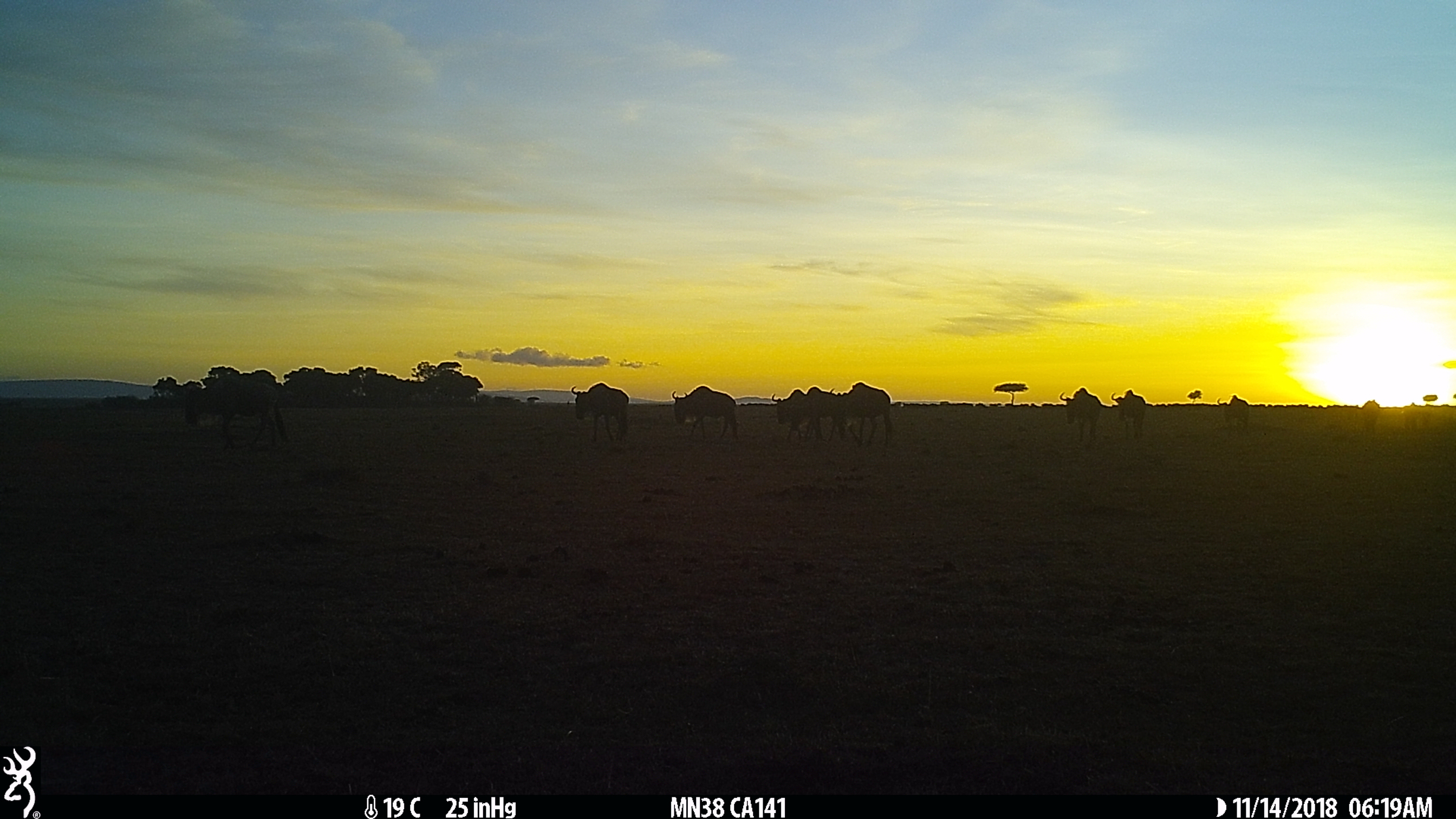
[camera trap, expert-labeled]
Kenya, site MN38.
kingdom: Animalia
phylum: Chordata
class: Mammalia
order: Artiodactyla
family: Bovidae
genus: Connochaetes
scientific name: Connochaetes taurinus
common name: blue wildebeest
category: wildebeest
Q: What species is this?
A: Wildebeest (blue wildebeest) (Connochaetes taurinus).